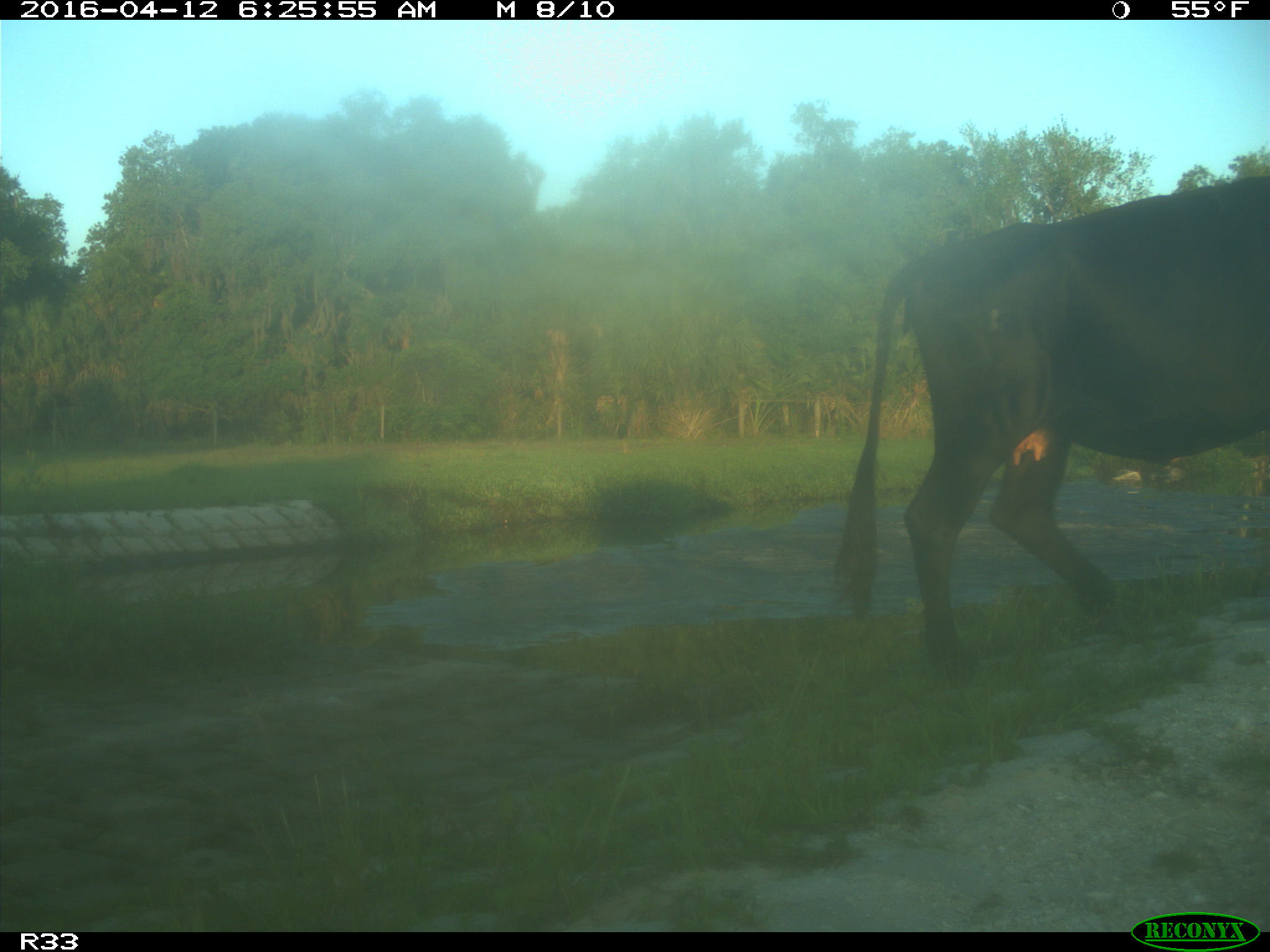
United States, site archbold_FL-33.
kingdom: Animalia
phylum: Chordata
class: Mammalia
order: Artiodactyla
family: Bovidae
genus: Bos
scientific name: Bos taurus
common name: domestic cow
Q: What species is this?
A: Bos taurus (domestic cow).